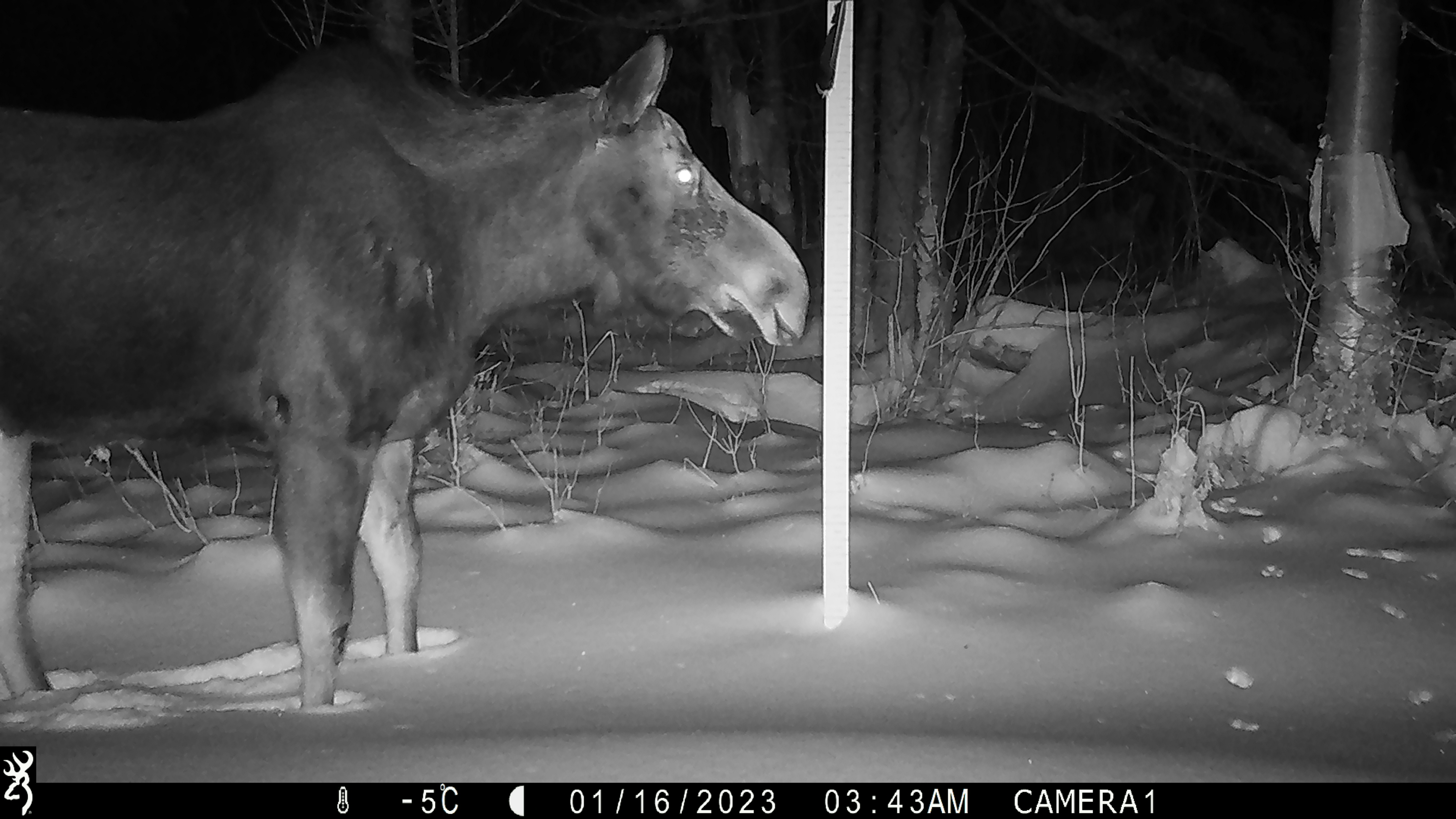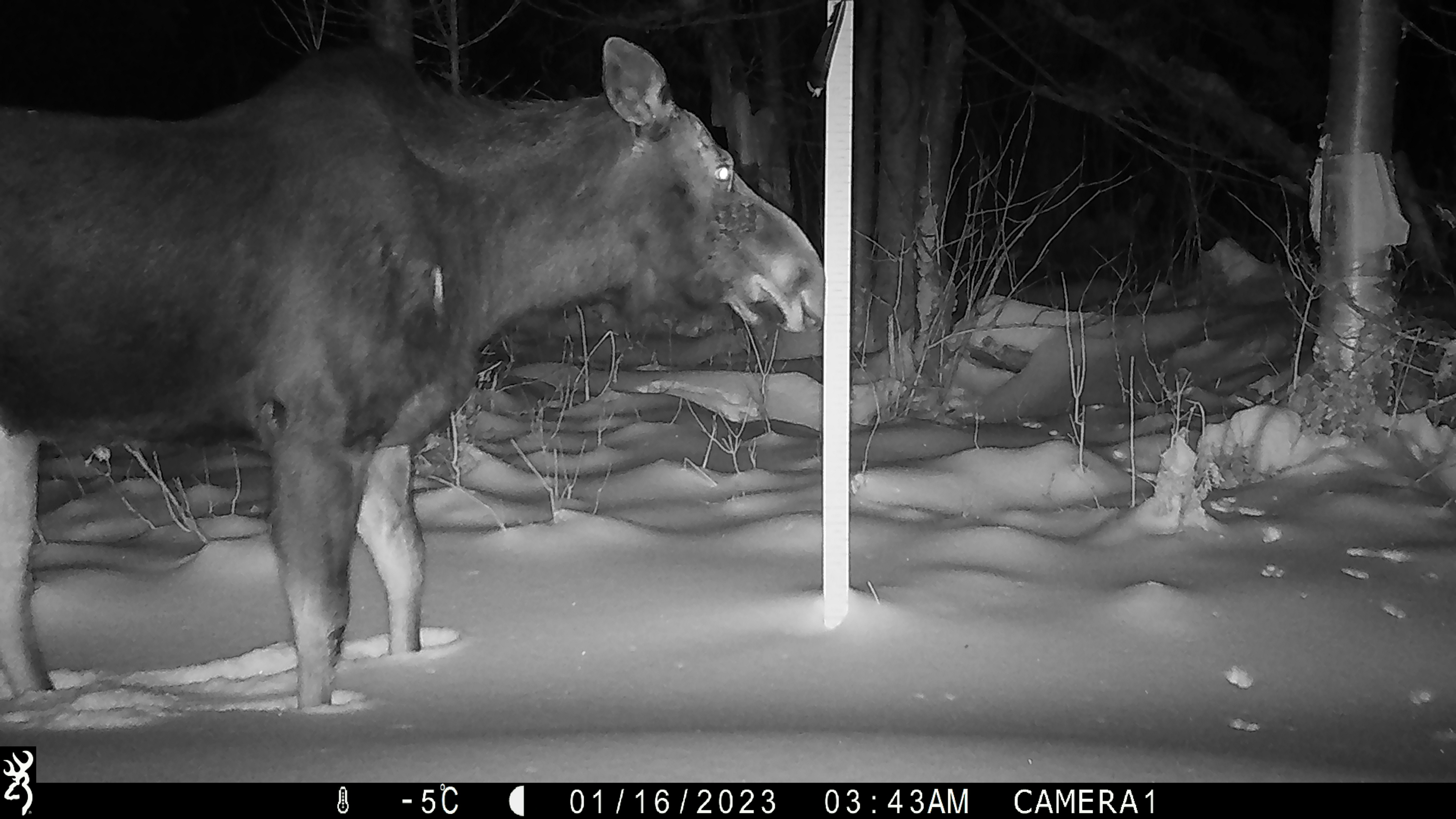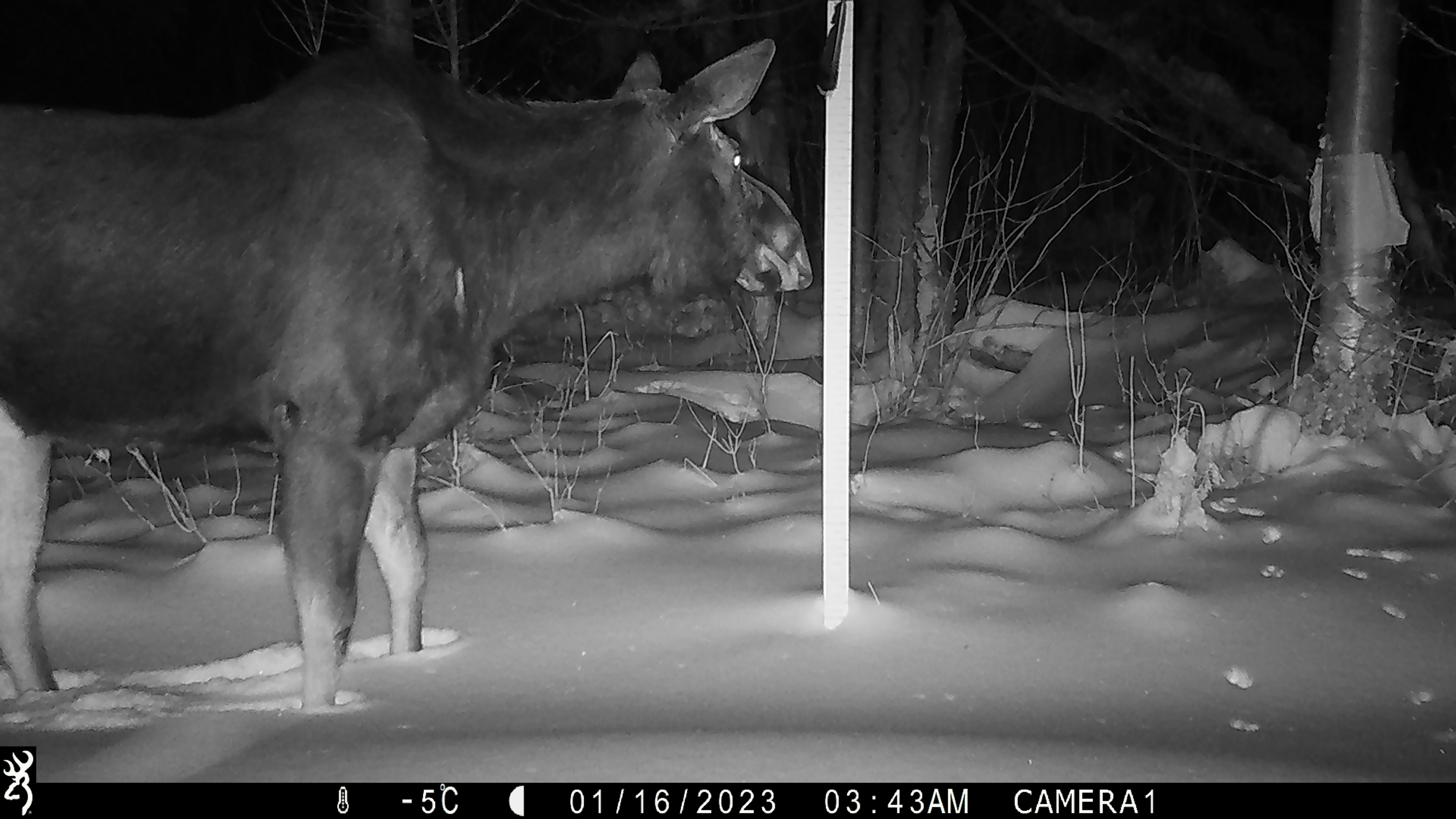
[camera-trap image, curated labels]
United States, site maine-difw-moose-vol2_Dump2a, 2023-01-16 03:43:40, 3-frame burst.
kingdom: Animalia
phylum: Chordata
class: Mammalia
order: Artiodactyla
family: Cervidae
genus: Alces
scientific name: Alces alces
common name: moose